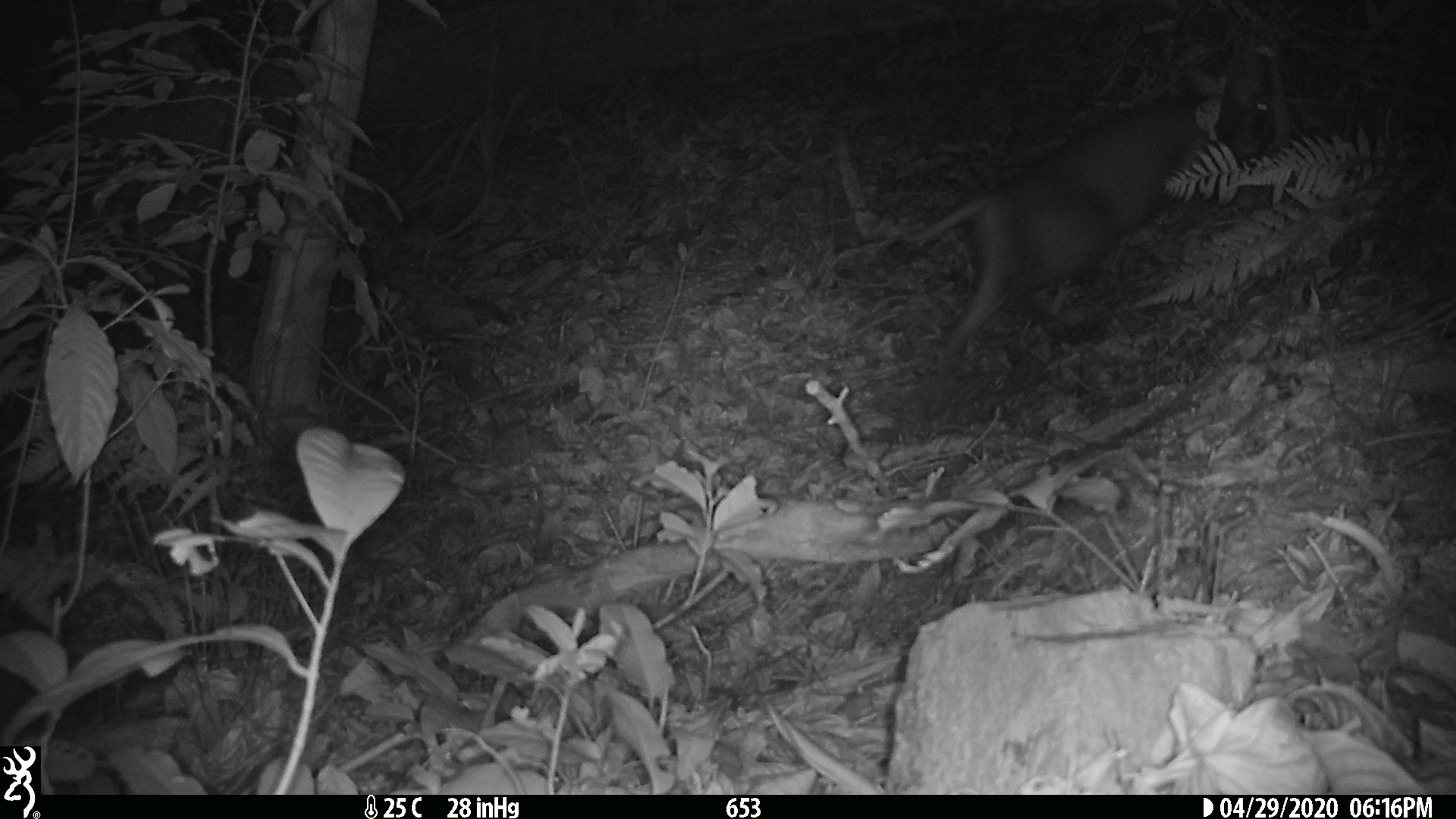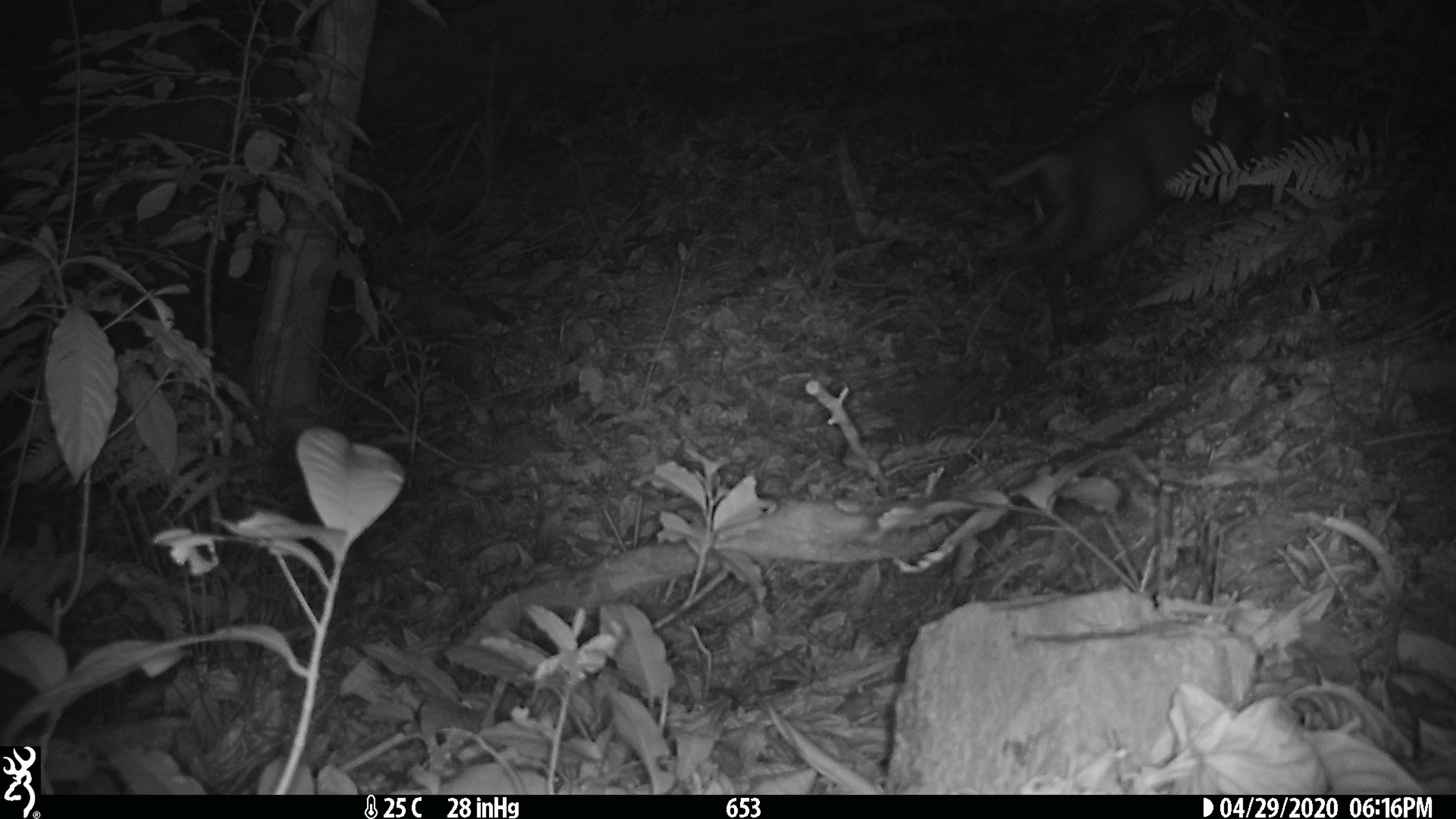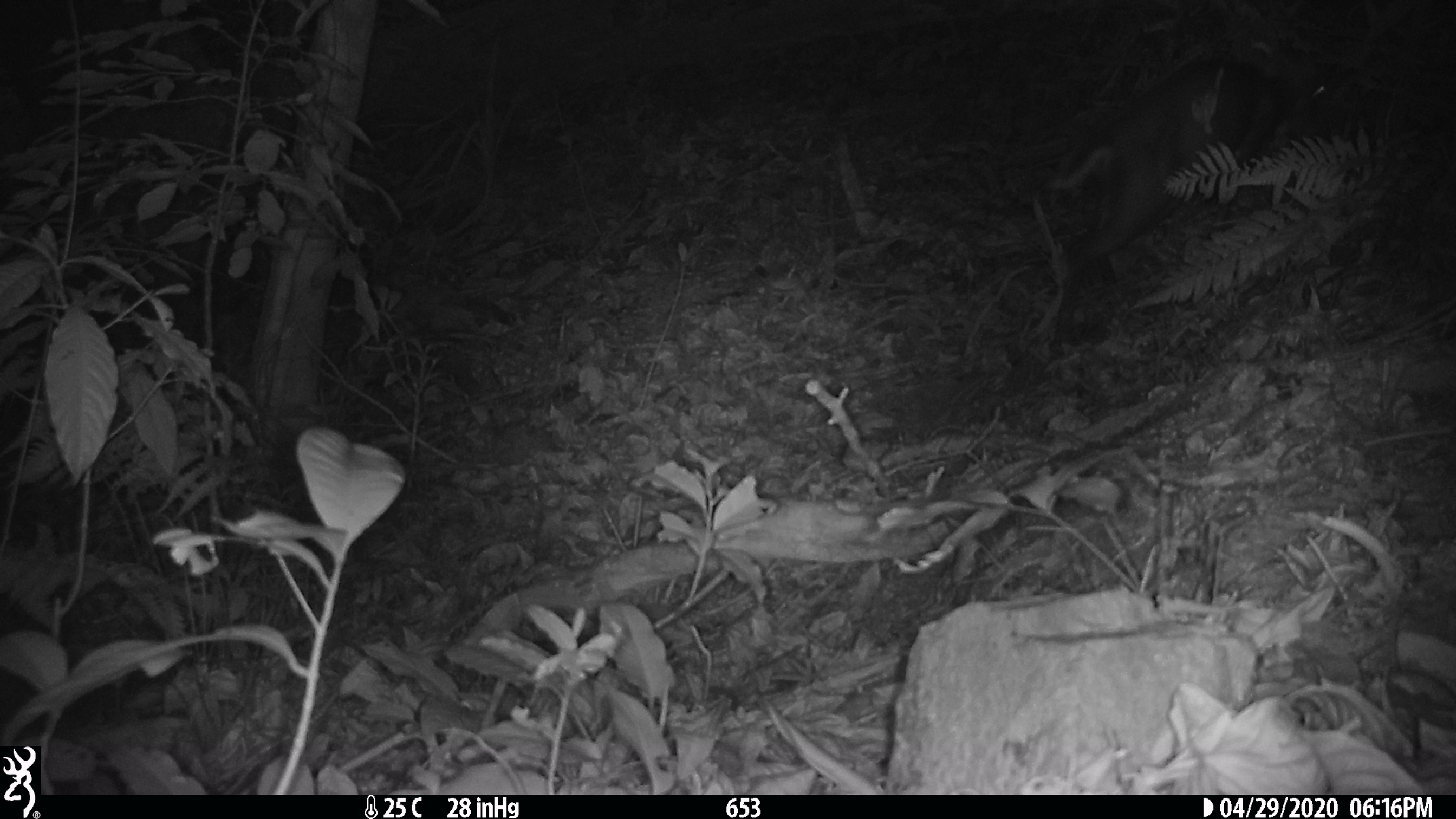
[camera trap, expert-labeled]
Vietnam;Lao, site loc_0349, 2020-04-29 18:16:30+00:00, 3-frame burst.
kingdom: Animalia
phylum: Chordata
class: Mammalia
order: Artiodactyla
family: Cervidae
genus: Muntiacus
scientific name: Muntiacus rooseveltorum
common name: roosevelt's muntjac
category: roosevelts muntjac group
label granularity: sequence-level